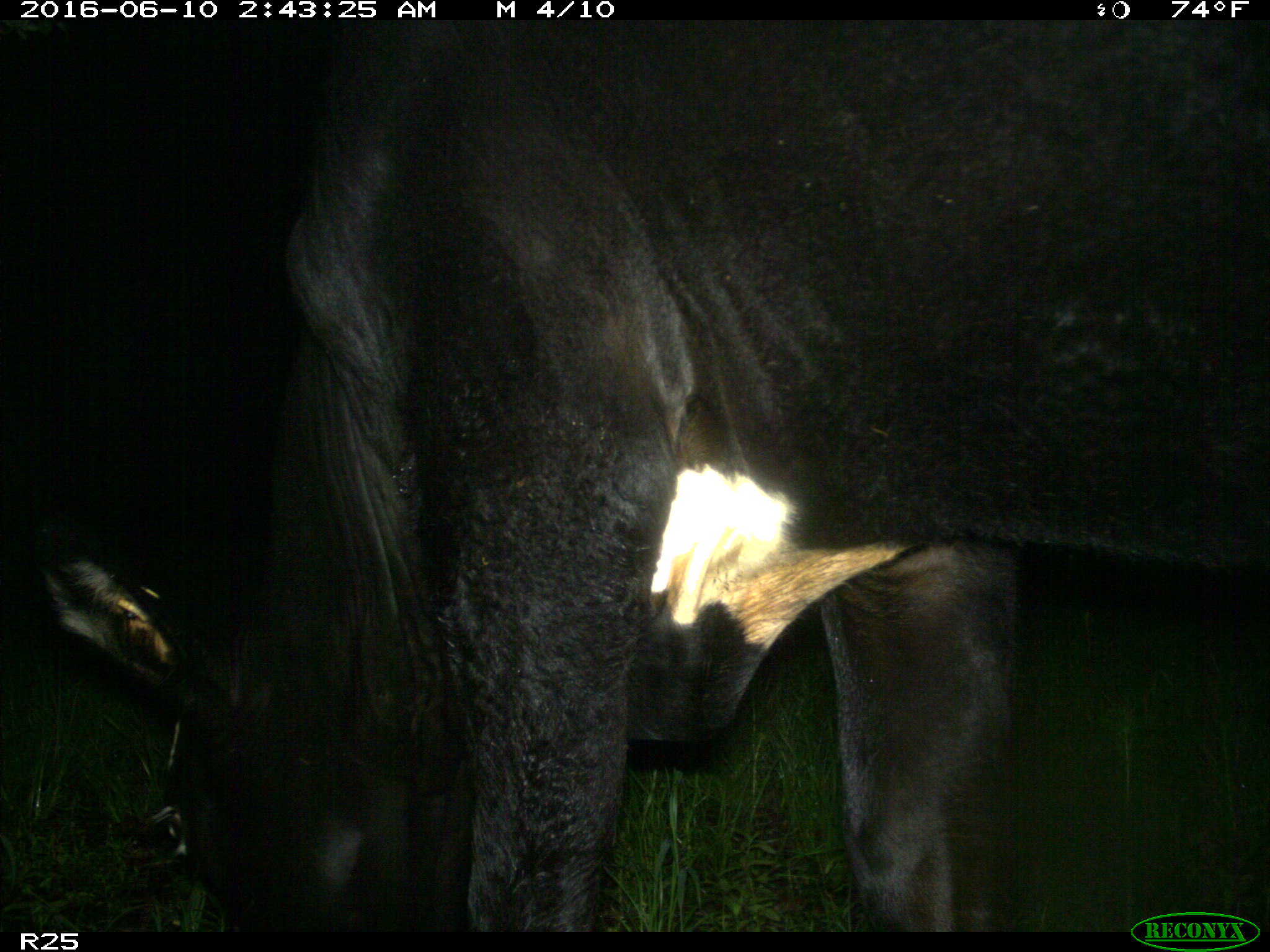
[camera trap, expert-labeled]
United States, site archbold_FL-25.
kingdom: Animalia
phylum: Chordata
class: Mammalia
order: Artiodactyla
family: Bovidae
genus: Bos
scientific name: Bos taurus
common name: domestic cow